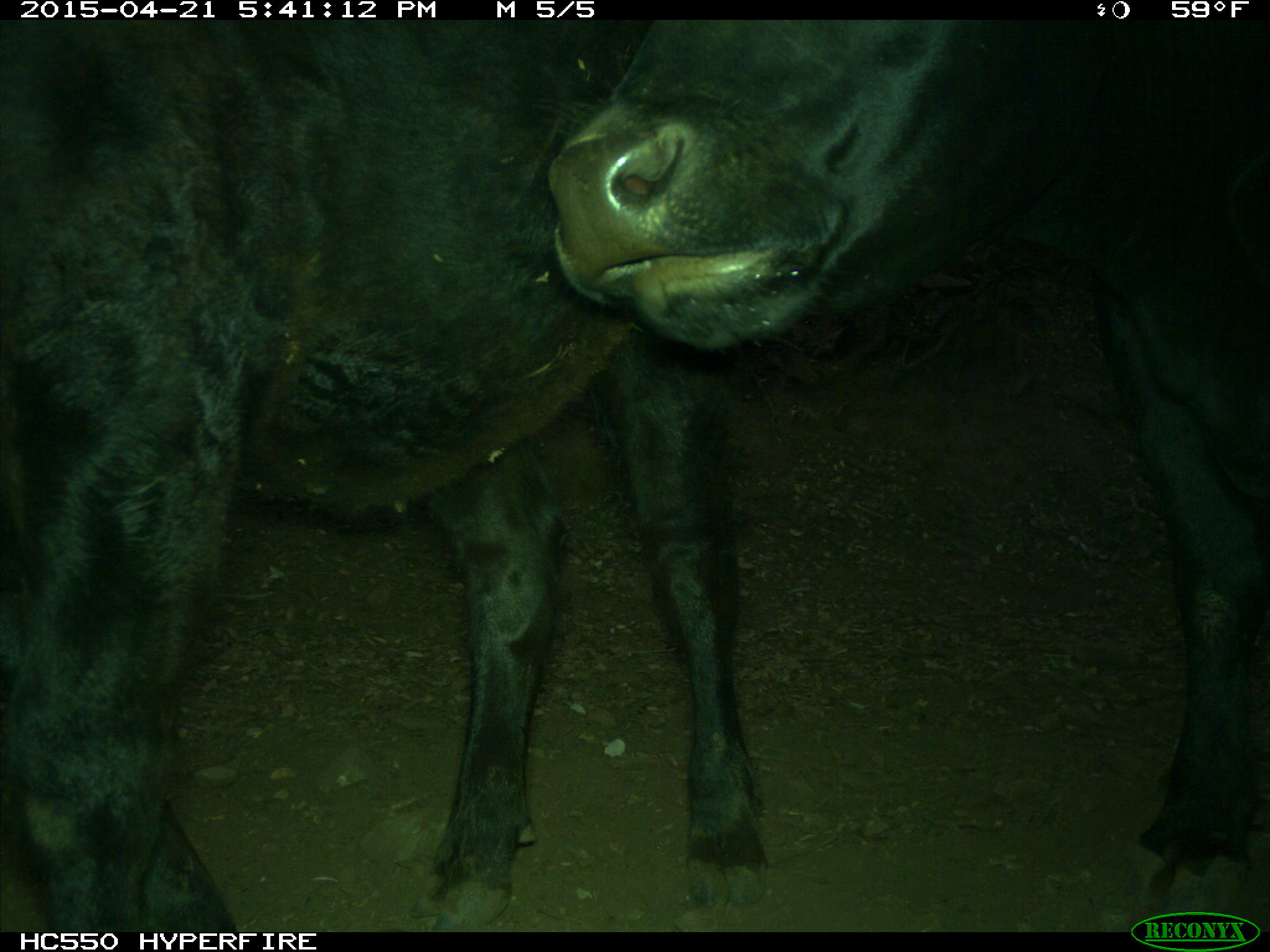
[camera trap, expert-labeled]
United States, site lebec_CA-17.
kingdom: Animalia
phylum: Chordata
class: Mammalia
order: Artiodactyla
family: Bovidae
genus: Bos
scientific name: Bos taurus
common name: domestic cow